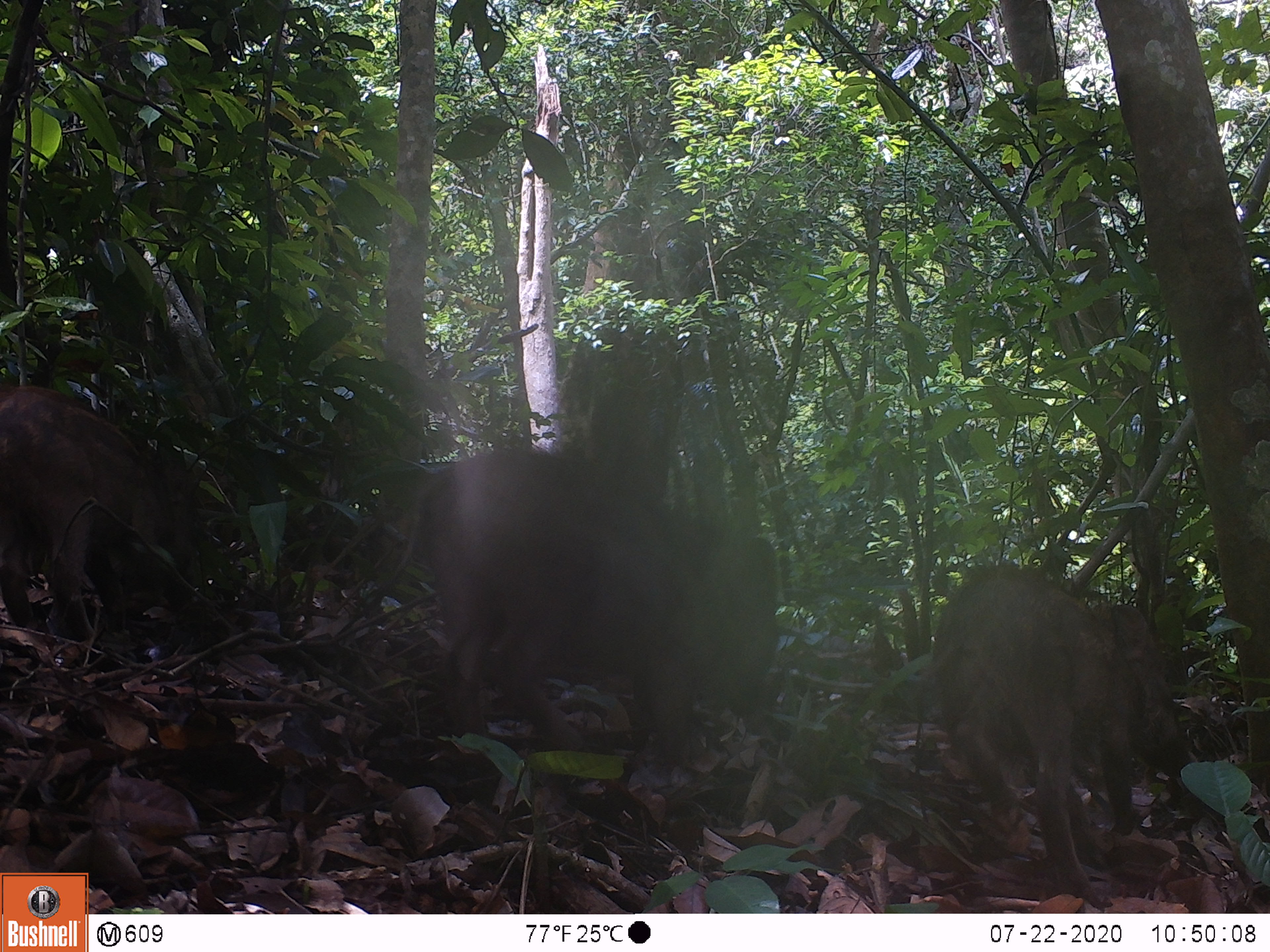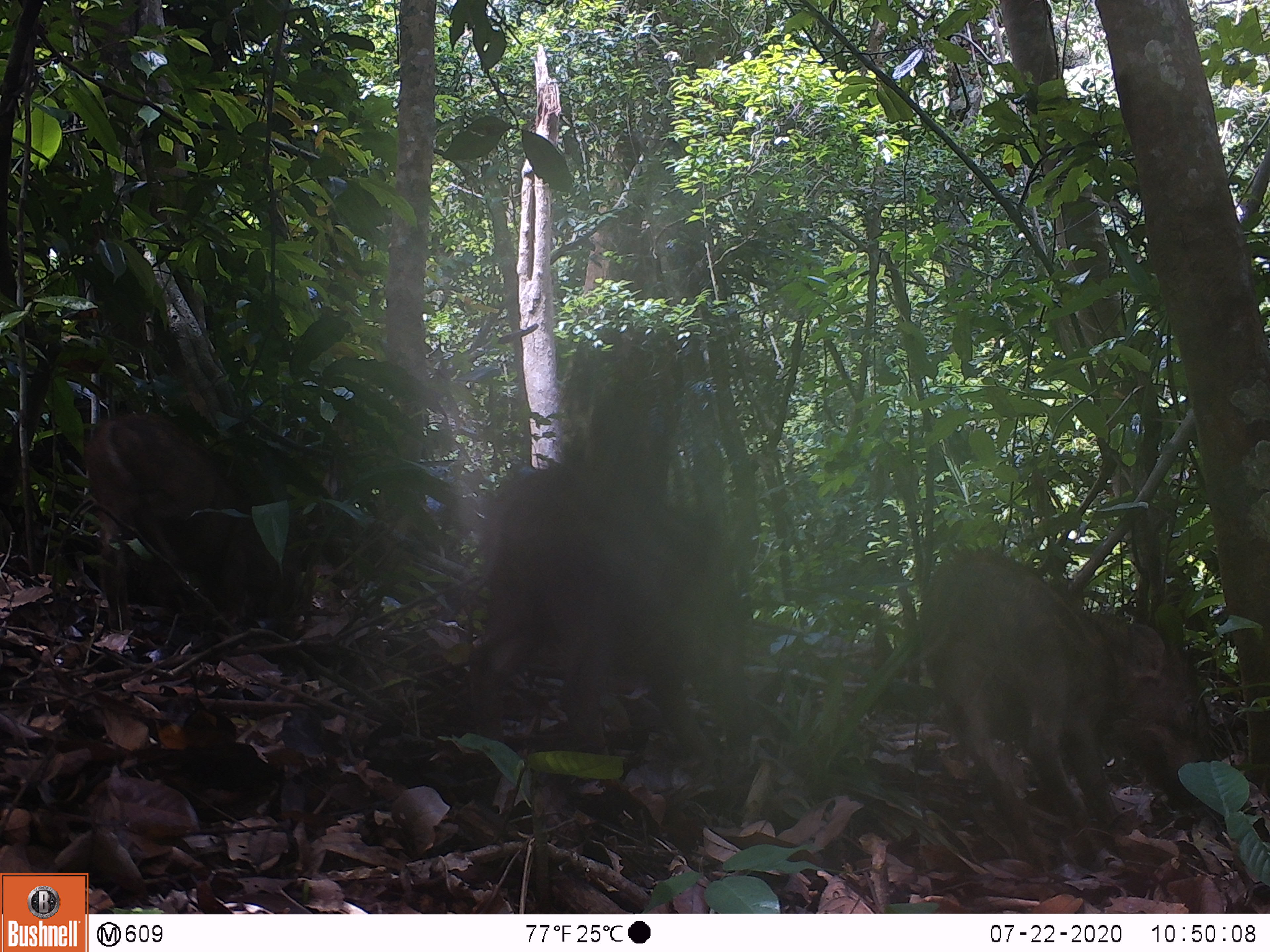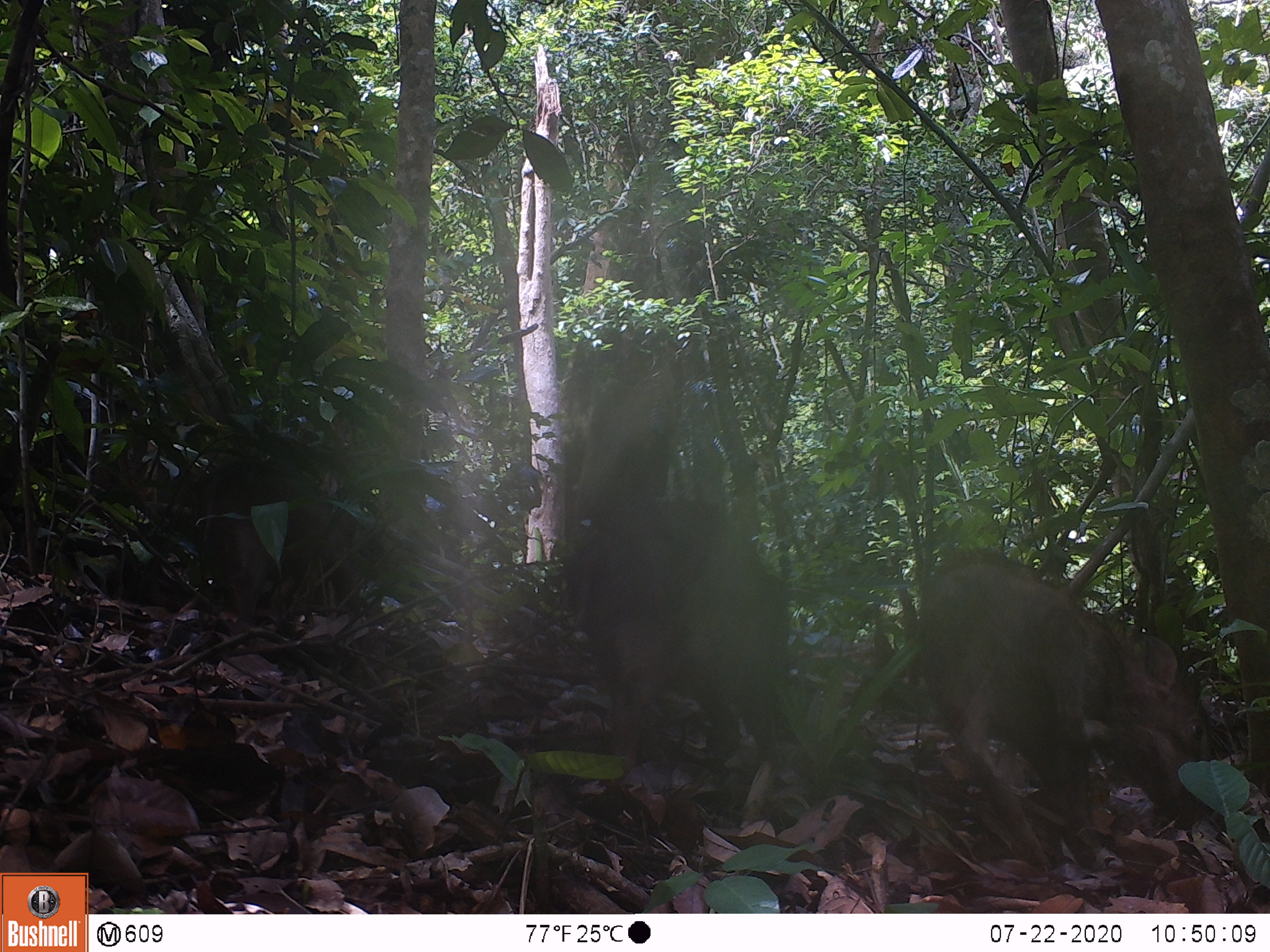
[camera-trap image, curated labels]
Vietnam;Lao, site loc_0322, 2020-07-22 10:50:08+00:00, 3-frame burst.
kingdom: Animalia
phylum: Chordata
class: Mammalia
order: Artiodactyla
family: Suidae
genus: Sus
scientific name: Sus scrofa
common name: eurasian wild pig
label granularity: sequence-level